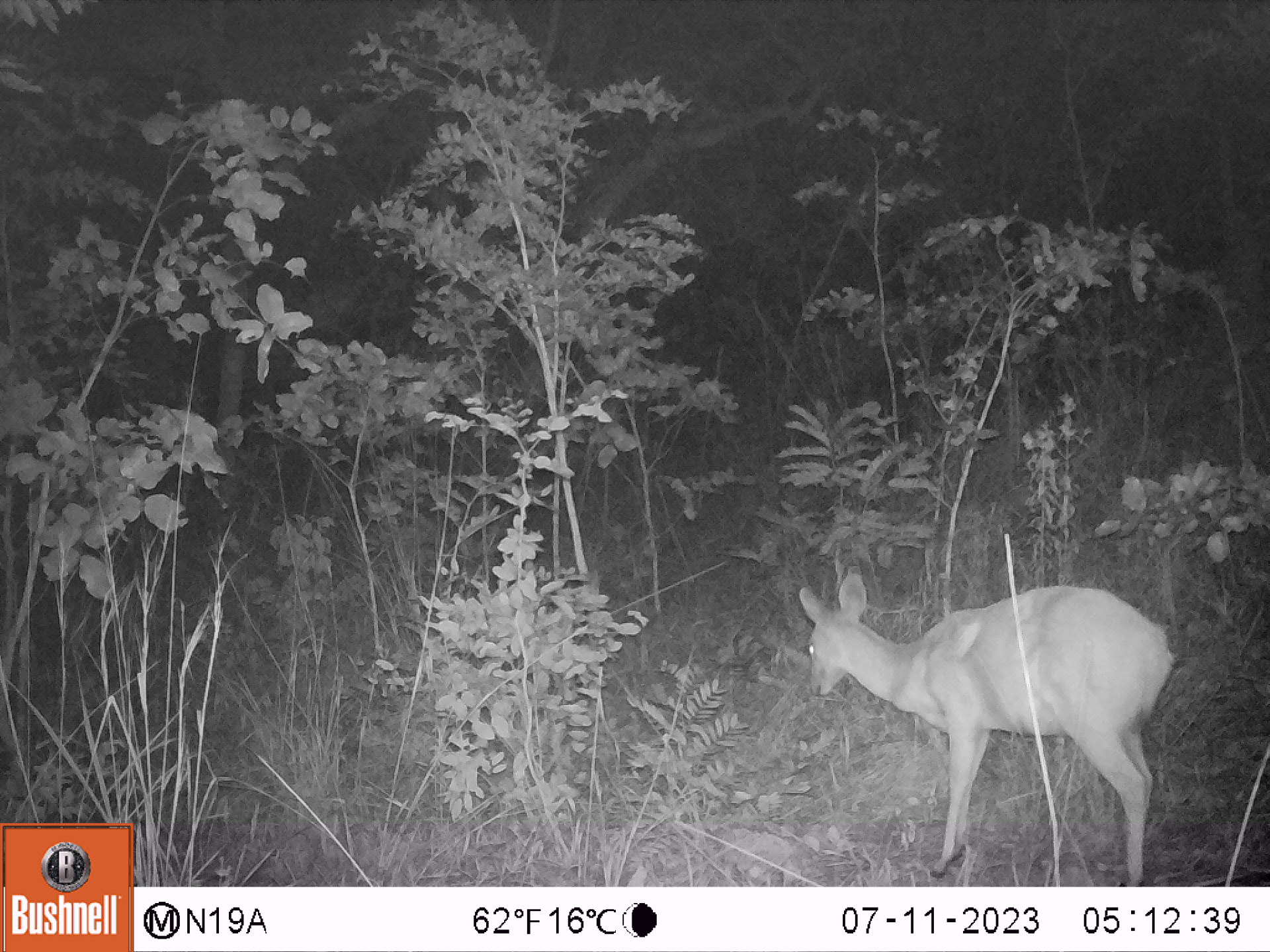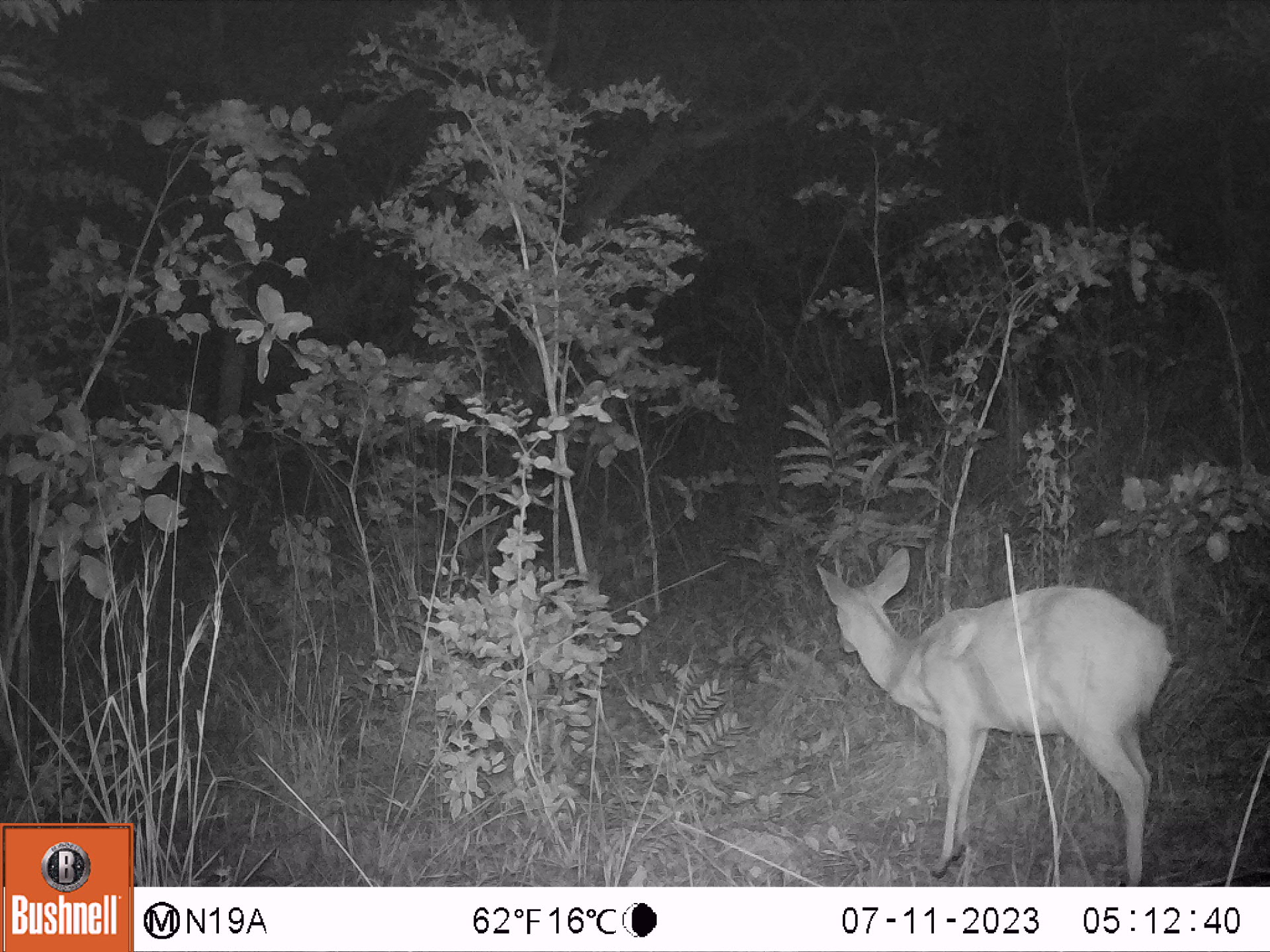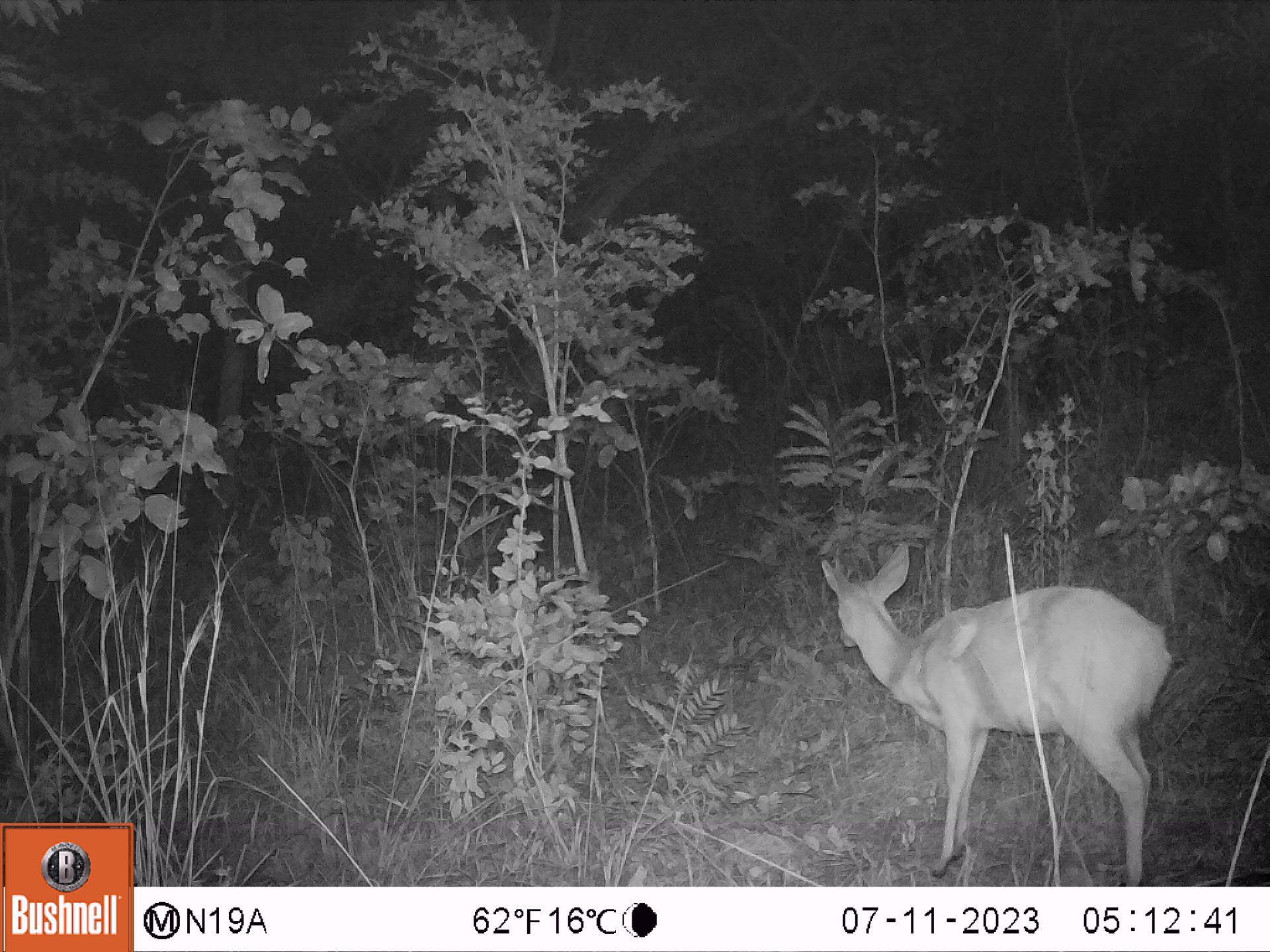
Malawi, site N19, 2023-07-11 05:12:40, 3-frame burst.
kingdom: Animalia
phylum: Chordata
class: Mammalia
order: Artiodactyla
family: Bovidae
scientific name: Antilopinae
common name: small antelope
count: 1